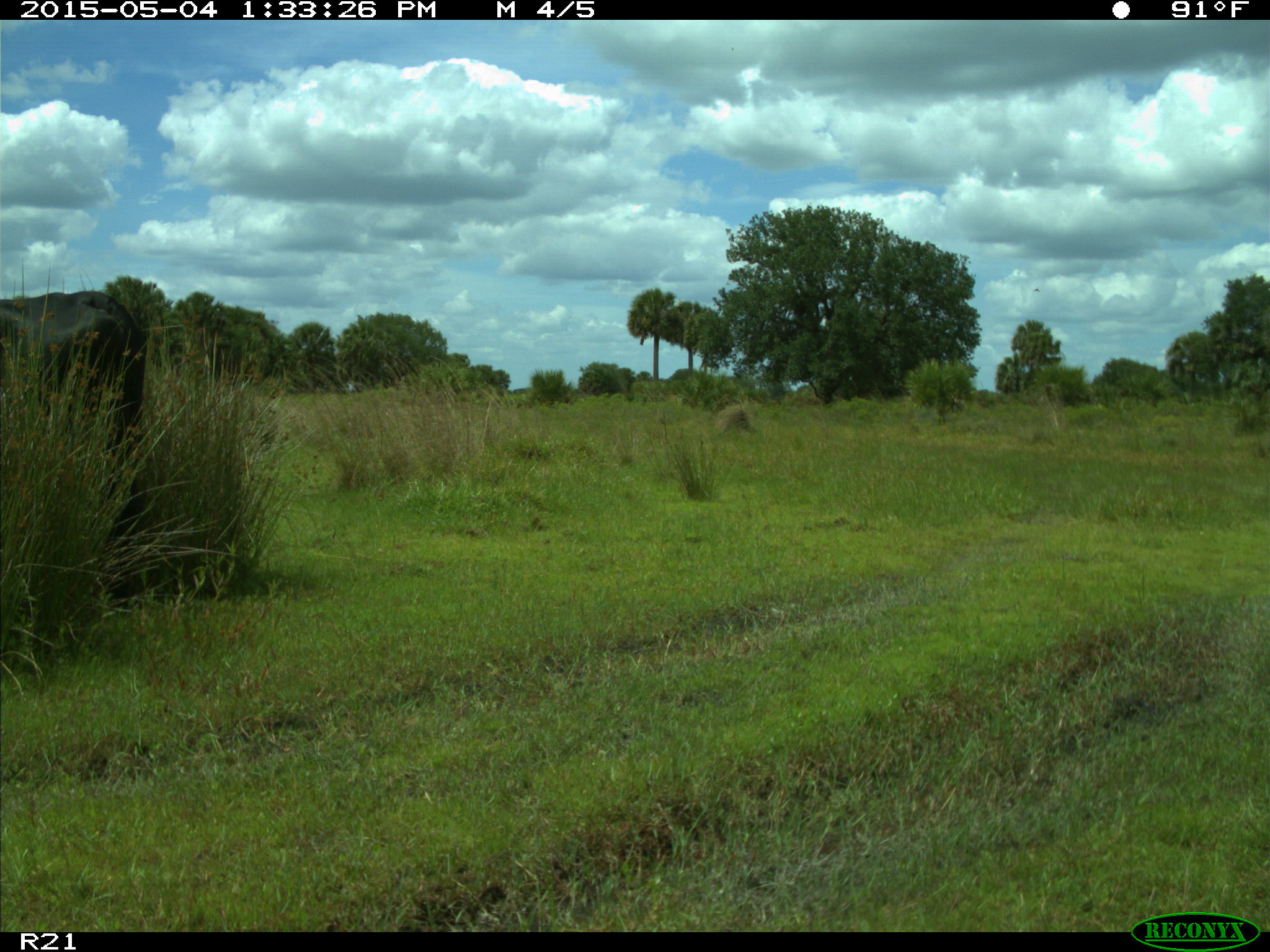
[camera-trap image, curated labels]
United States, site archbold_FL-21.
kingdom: Animalia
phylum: Chordata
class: Mammalia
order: Artiodactyla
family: Bovidae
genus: Bos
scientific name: Bos taurus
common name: domestic cow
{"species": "Bos taurus (domestic cow)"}